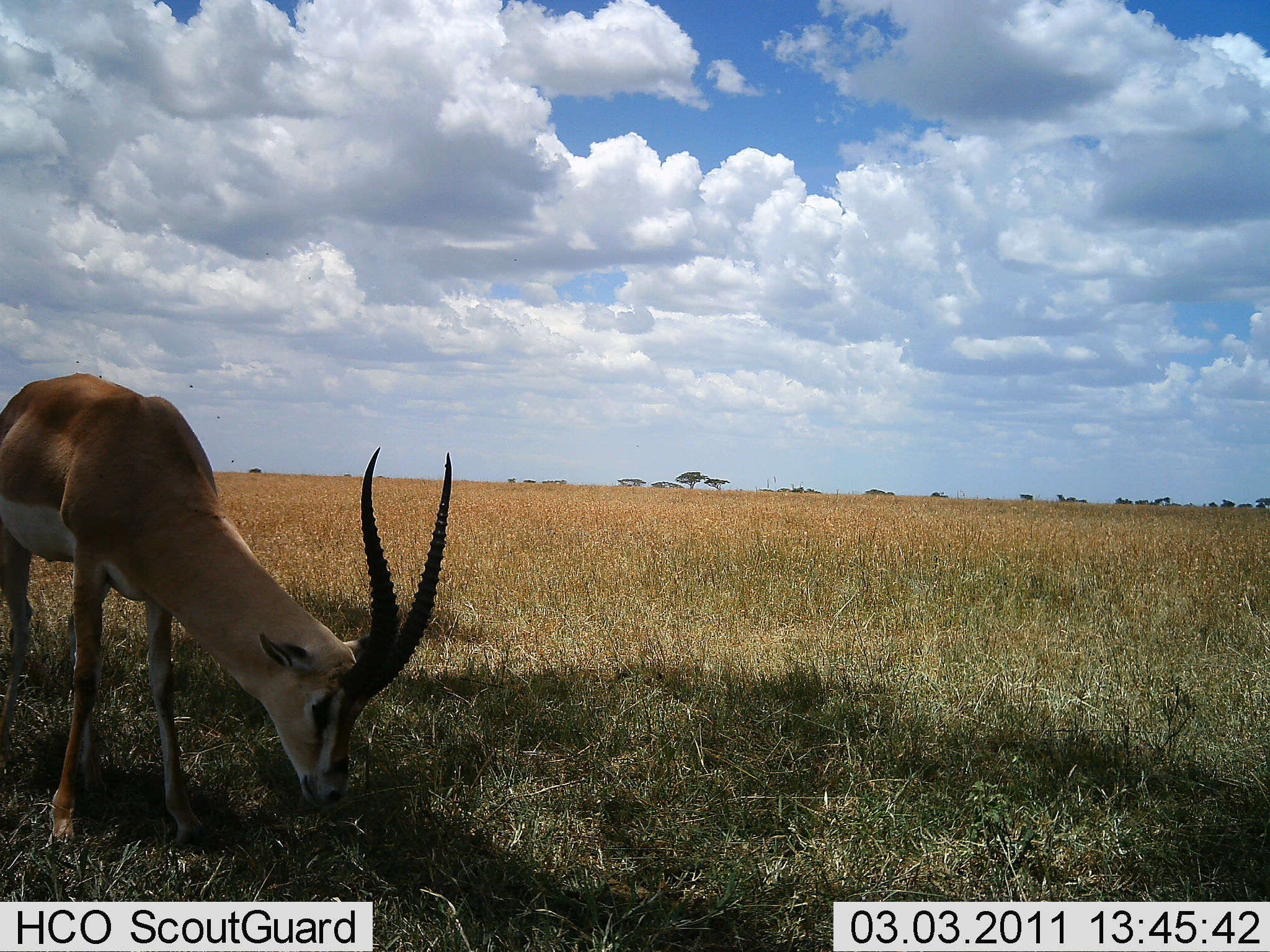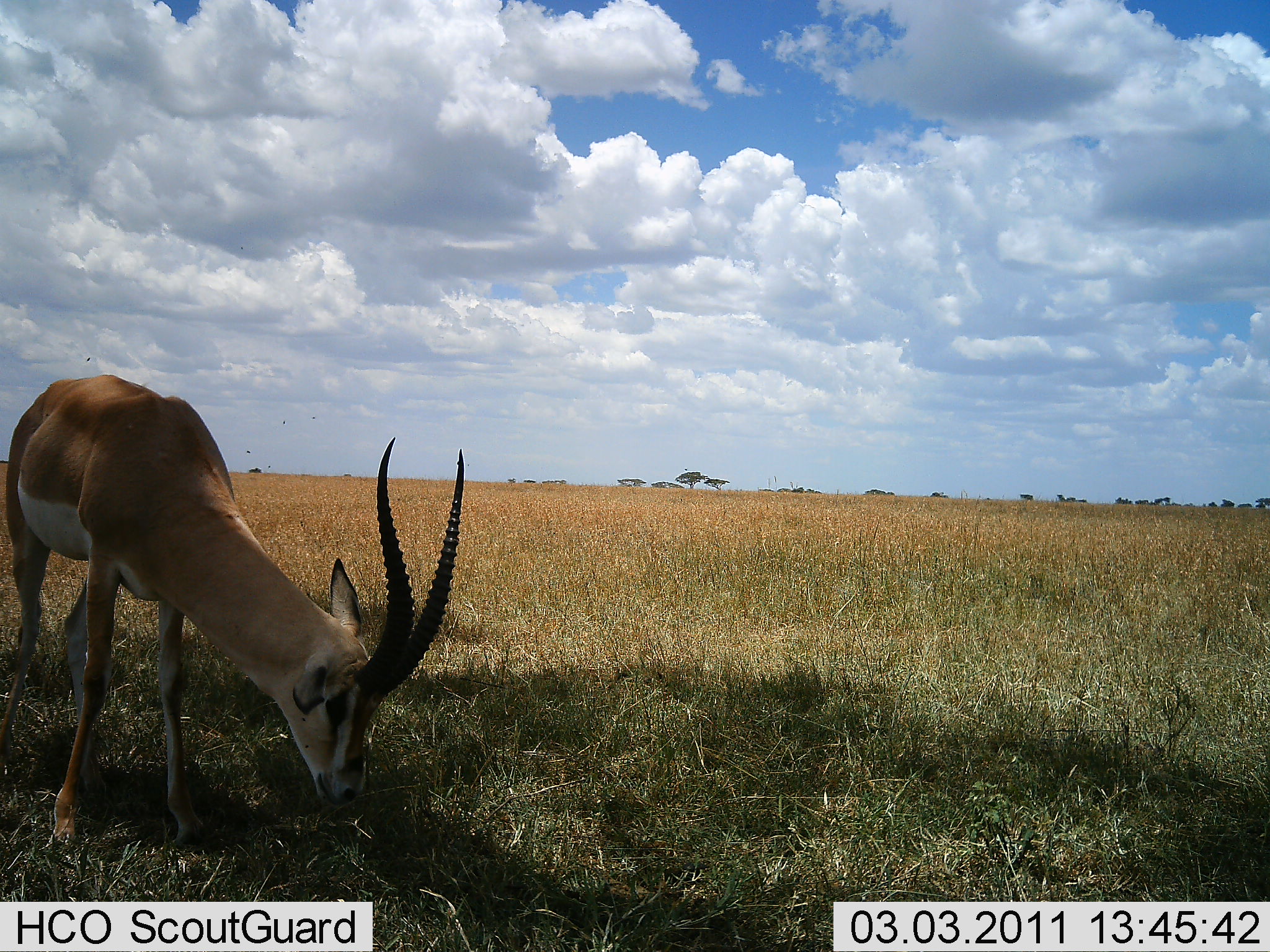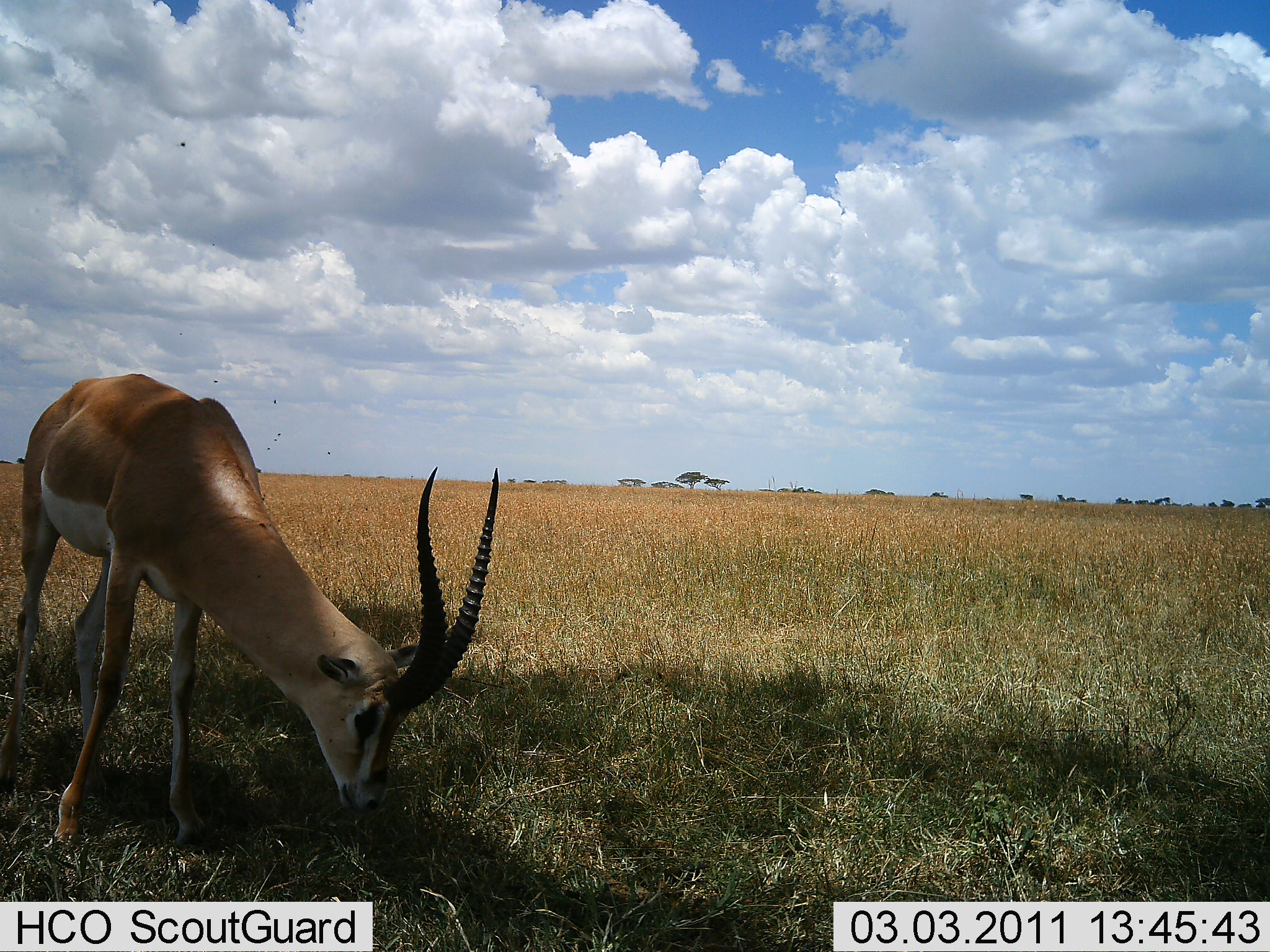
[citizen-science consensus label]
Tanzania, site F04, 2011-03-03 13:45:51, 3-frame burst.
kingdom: Animalia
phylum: Chordata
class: Mammalia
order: Artiodactyla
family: Bovidae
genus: Nanger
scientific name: Nanger granti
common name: grant's gazelle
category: gazellegrants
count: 1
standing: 10%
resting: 0%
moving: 0%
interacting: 0%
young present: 0%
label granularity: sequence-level